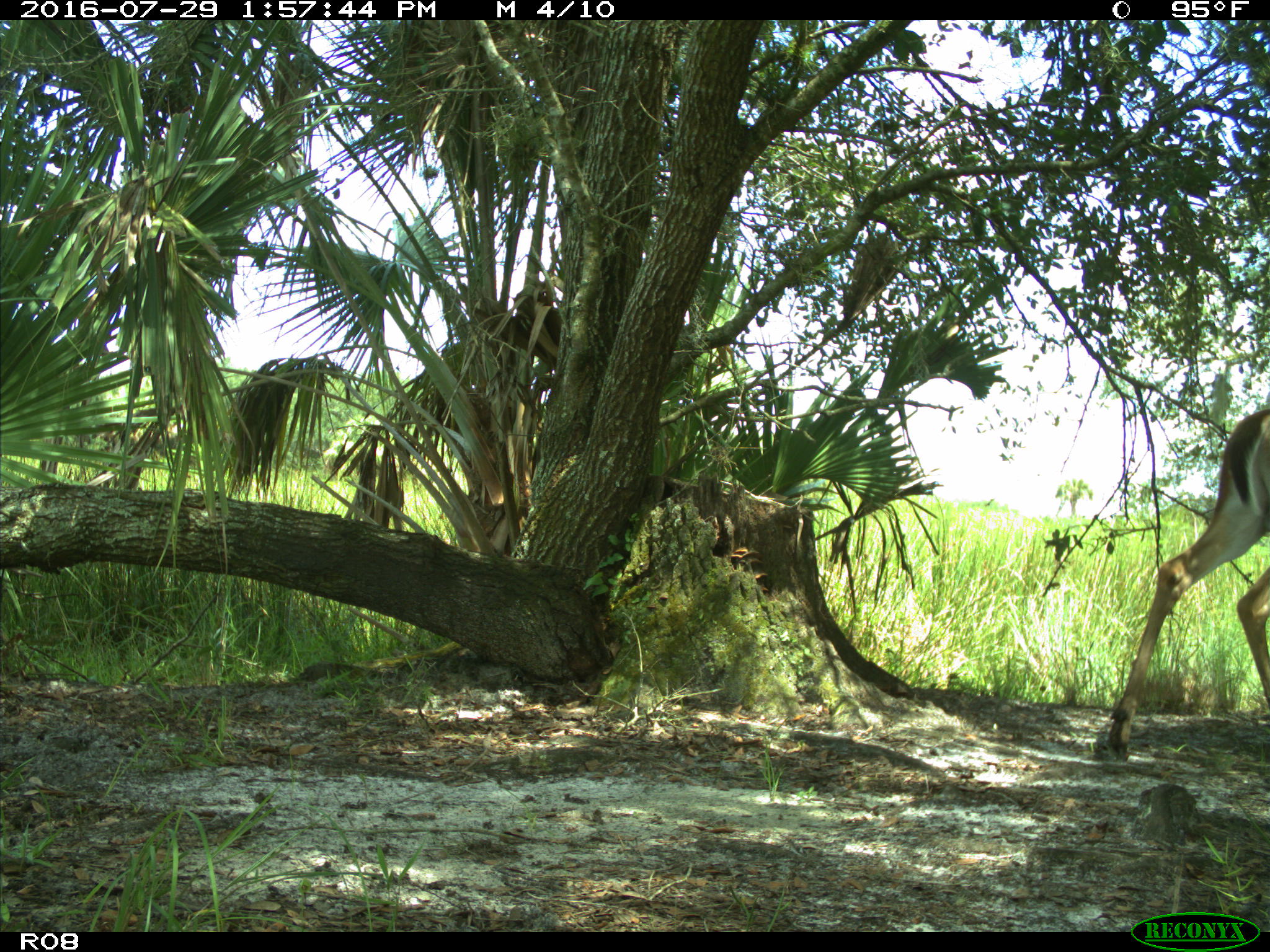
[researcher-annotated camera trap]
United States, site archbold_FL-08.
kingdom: Animalia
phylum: Chordata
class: Mammalia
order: Artiodactyla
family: Cervidae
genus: Odocoileus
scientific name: Odocoileus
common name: deer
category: unidentified deer